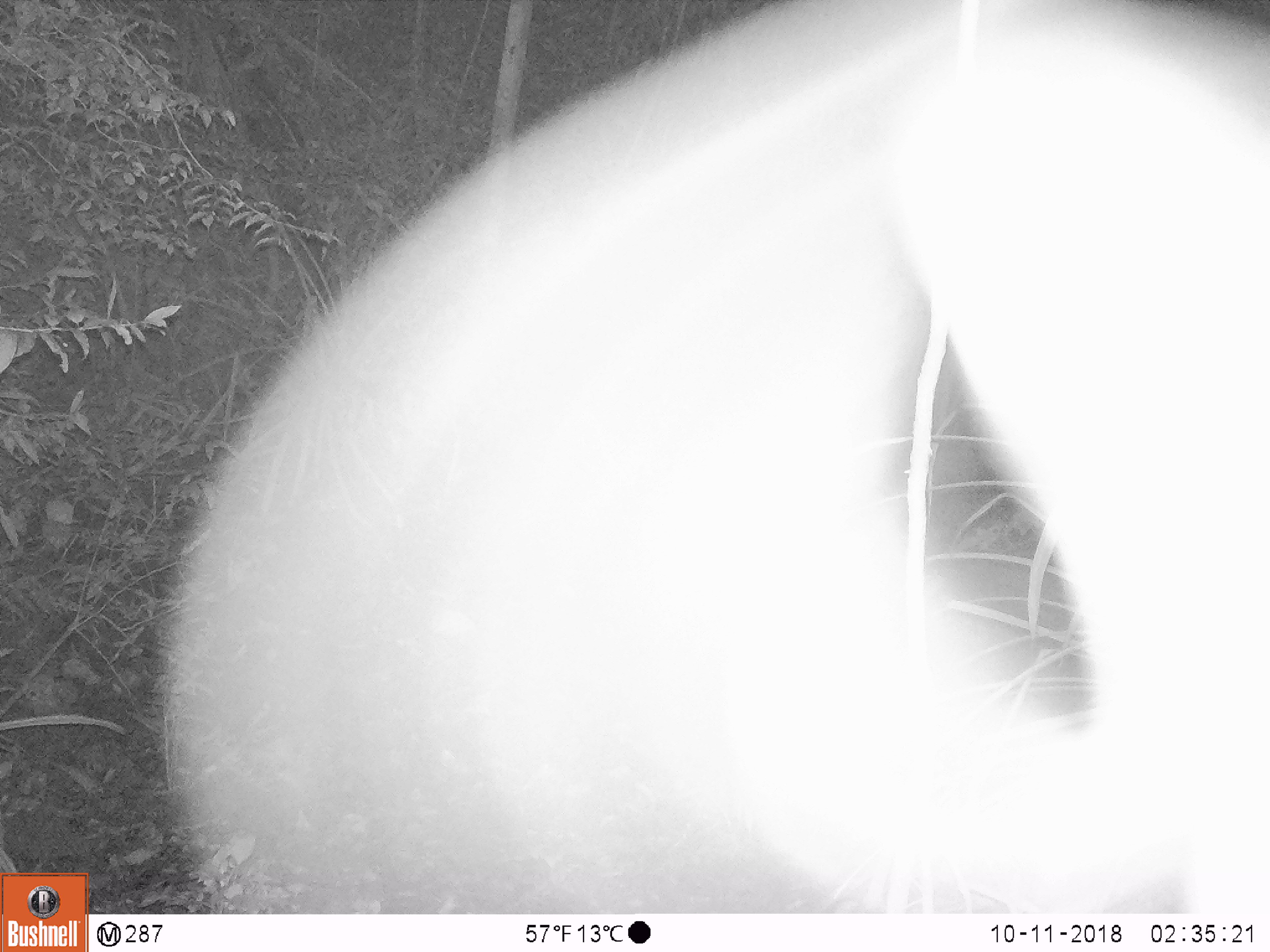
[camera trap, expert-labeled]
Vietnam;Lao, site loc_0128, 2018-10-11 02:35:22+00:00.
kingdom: Animalia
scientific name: Animalia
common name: animal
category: unidentified animal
Unidentified animal (animal) (Animalia). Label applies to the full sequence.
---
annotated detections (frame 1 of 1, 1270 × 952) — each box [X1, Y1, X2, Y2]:
unidentified animal: [155, 0, 1270, 914]